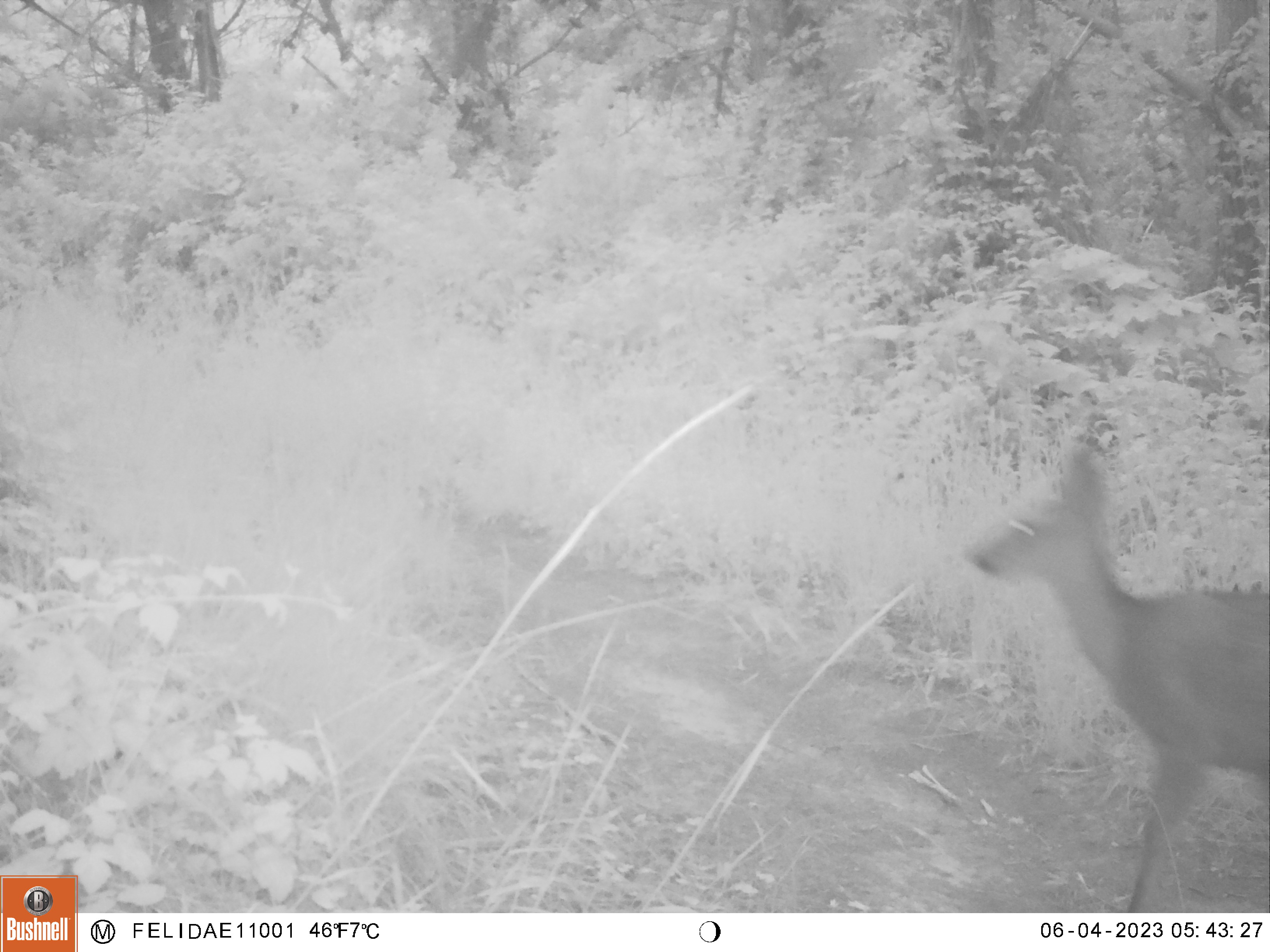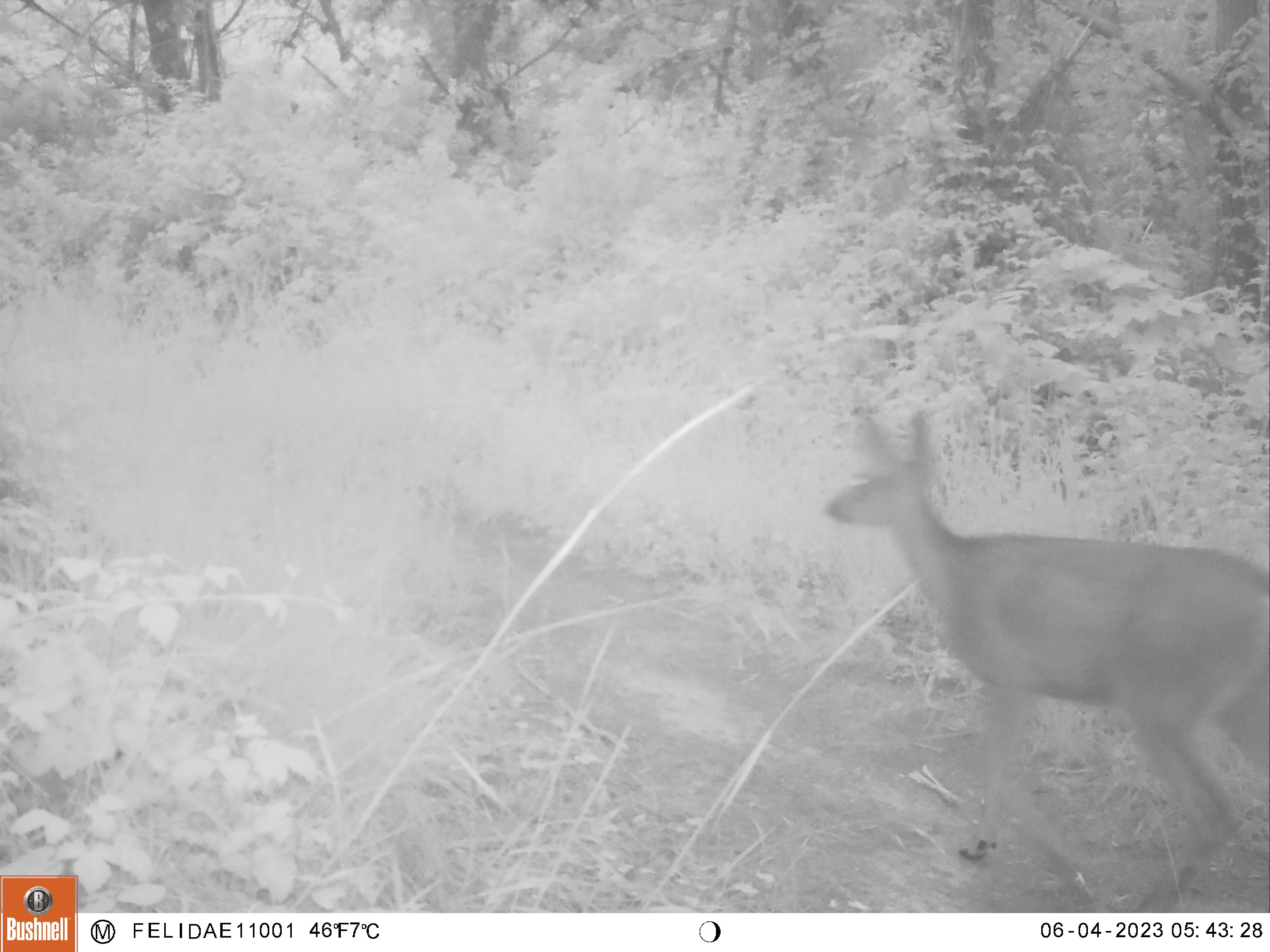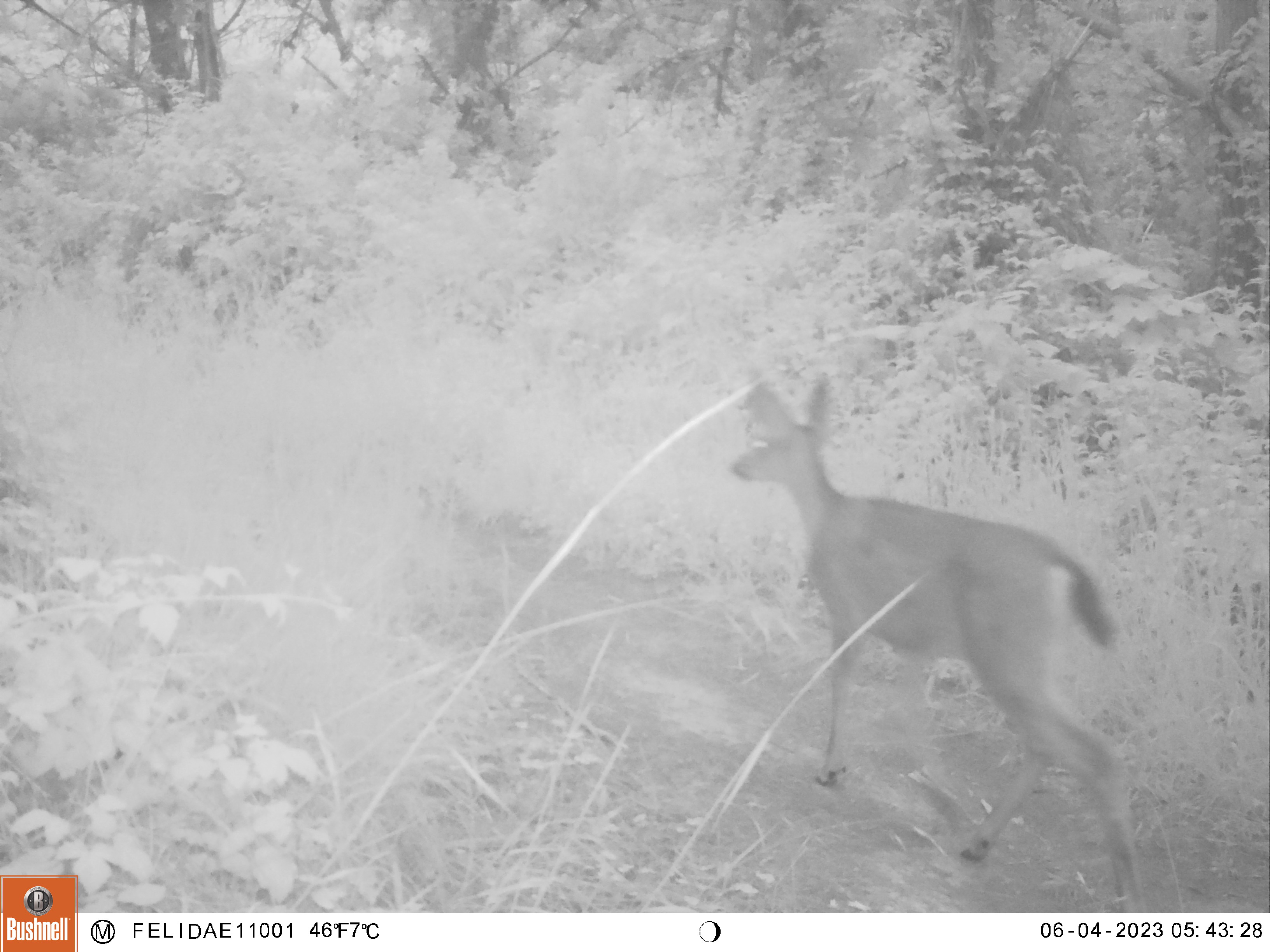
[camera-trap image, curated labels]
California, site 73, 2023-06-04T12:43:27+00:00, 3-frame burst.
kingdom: Animalia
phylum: Chordata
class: Mammalia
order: Artiodactyla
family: Cervidae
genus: Odocoileus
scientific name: Odocoileus hemionus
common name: mule deer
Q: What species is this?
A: Mule deer (Odocoileus hemionus).